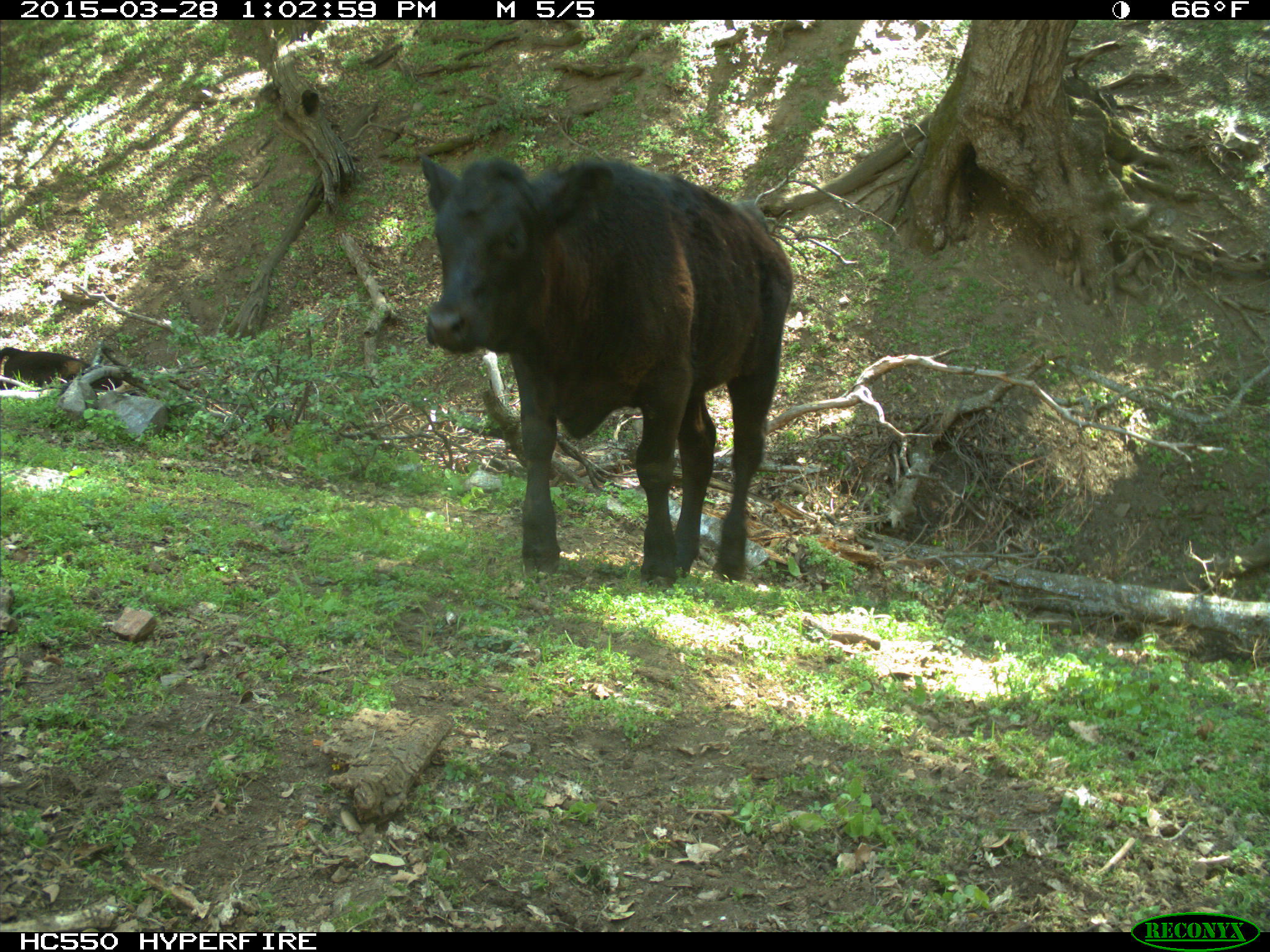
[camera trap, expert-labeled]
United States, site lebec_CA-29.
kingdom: Animalia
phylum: Chordata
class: Mammalia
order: Artiodactyla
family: Bovidae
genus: Bos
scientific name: Bos taurus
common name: domestic cow